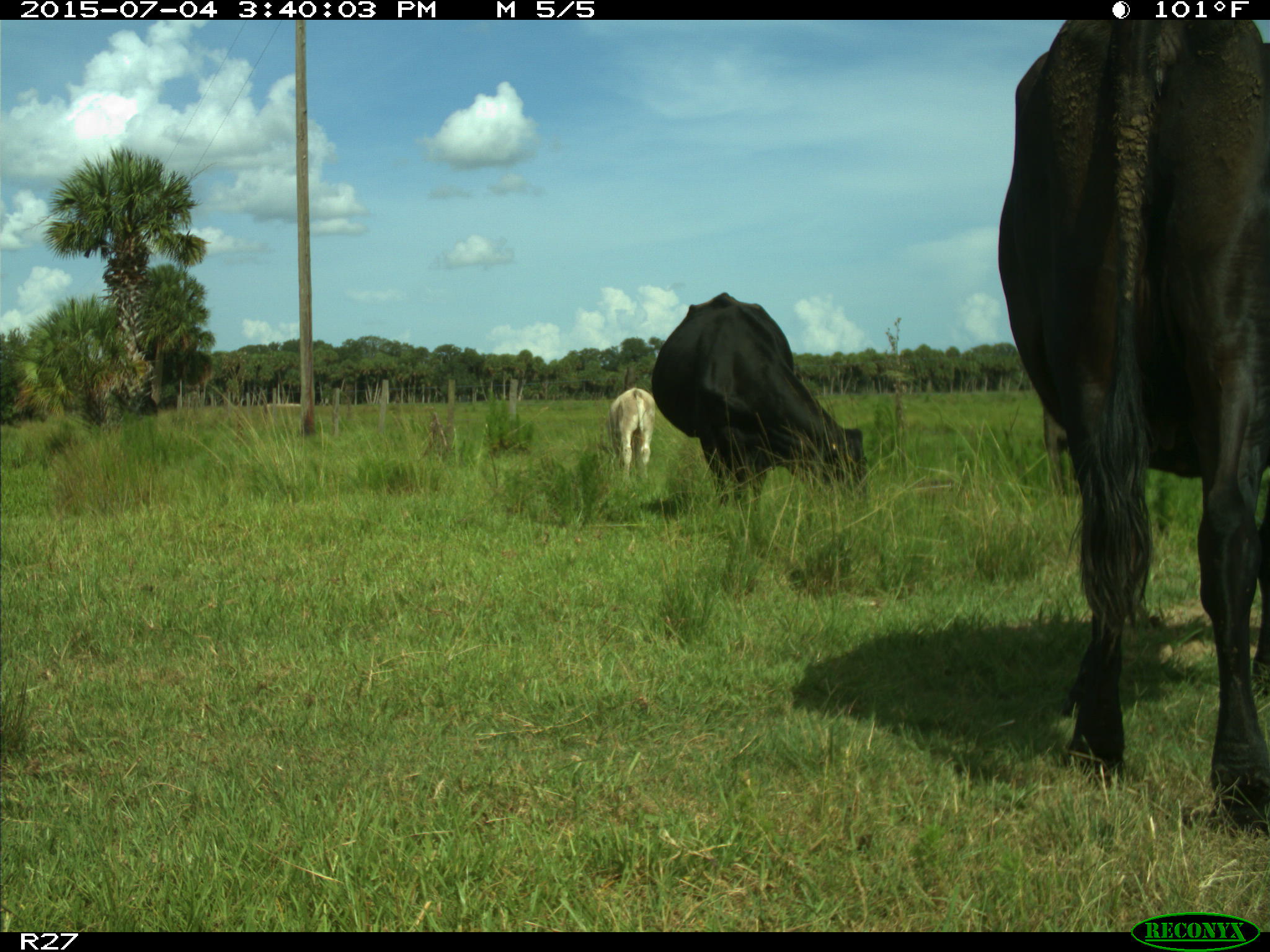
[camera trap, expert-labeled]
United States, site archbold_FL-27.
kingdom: Animalia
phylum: Chordata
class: Mammalia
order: Artiodactyla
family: Bovidae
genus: Bos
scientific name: Bos taurus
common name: domestic cow